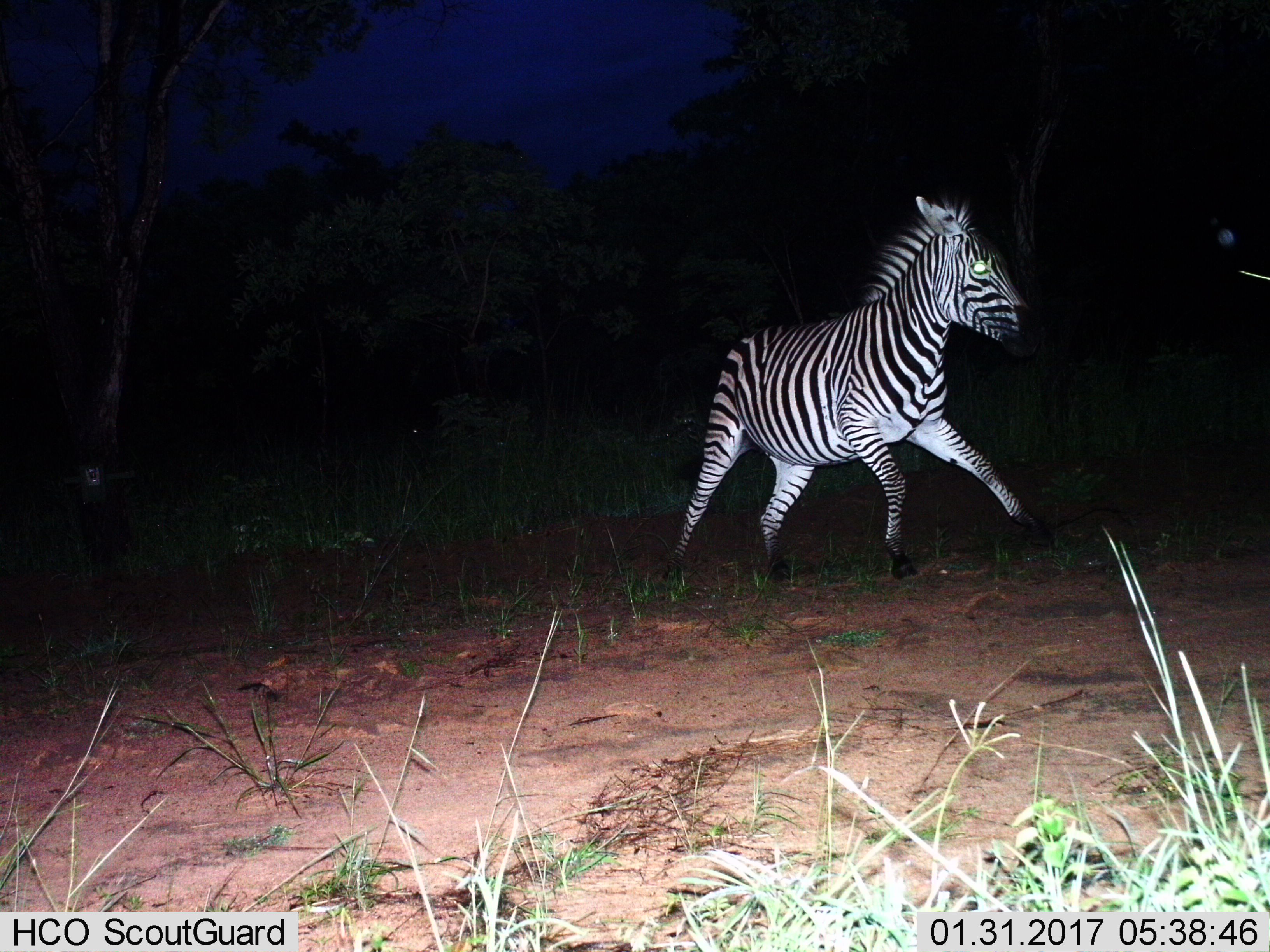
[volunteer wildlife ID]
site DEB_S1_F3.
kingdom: Animalia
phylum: Chordata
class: Mammalia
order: Perissodactyla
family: Equidae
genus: Equus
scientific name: Equus quagga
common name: plains zebra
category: zebraplains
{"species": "zebraplains (plains zebra) (Equus quagga)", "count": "1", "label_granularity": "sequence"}